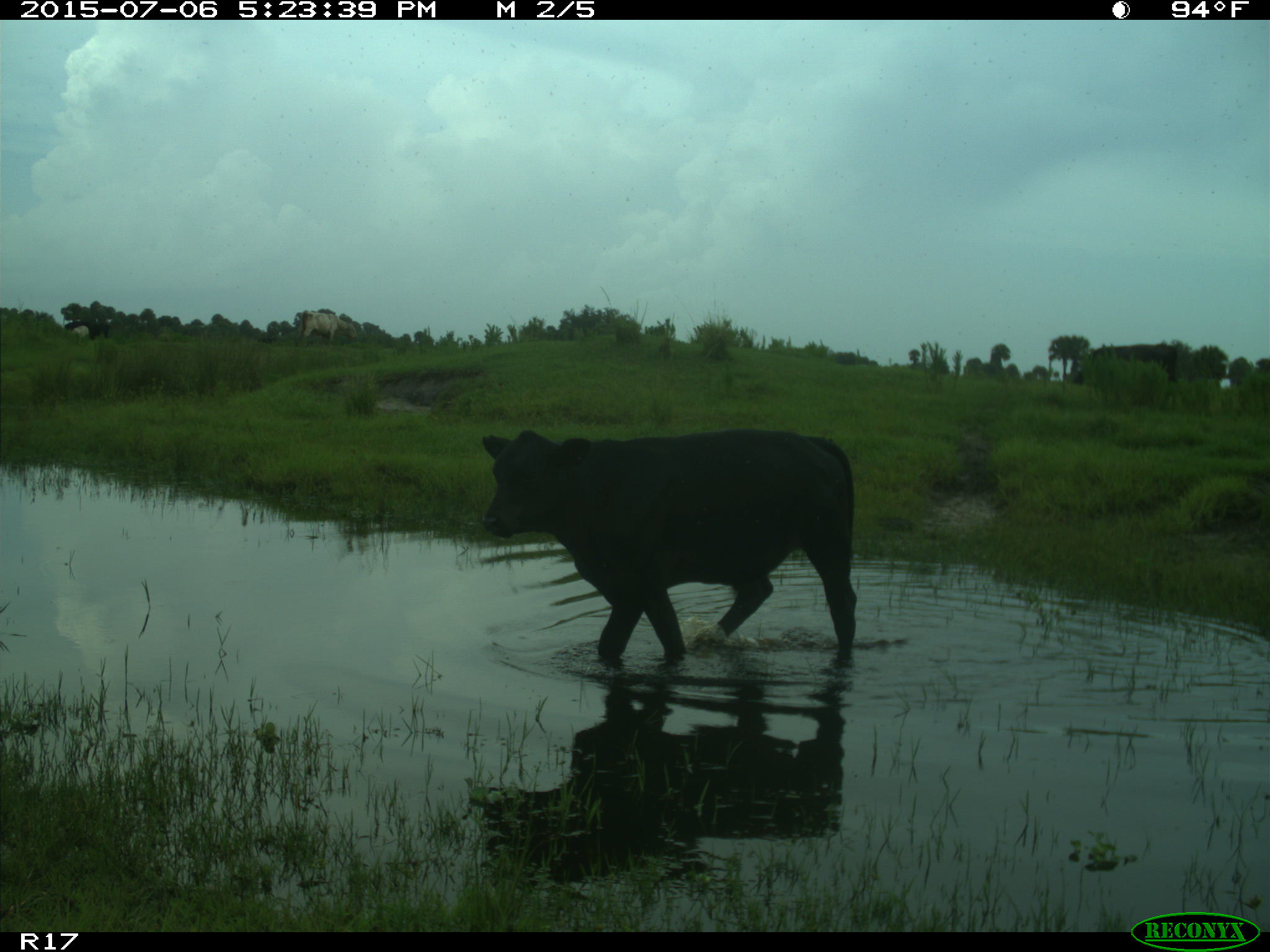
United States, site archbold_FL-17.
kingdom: Animalia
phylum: Chordata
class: Mammalia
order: Artiodactyla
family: Bovidae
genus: Bos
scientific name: Bos taurus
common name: domestic cow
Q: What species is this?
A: Bos taurus (domestic cow).